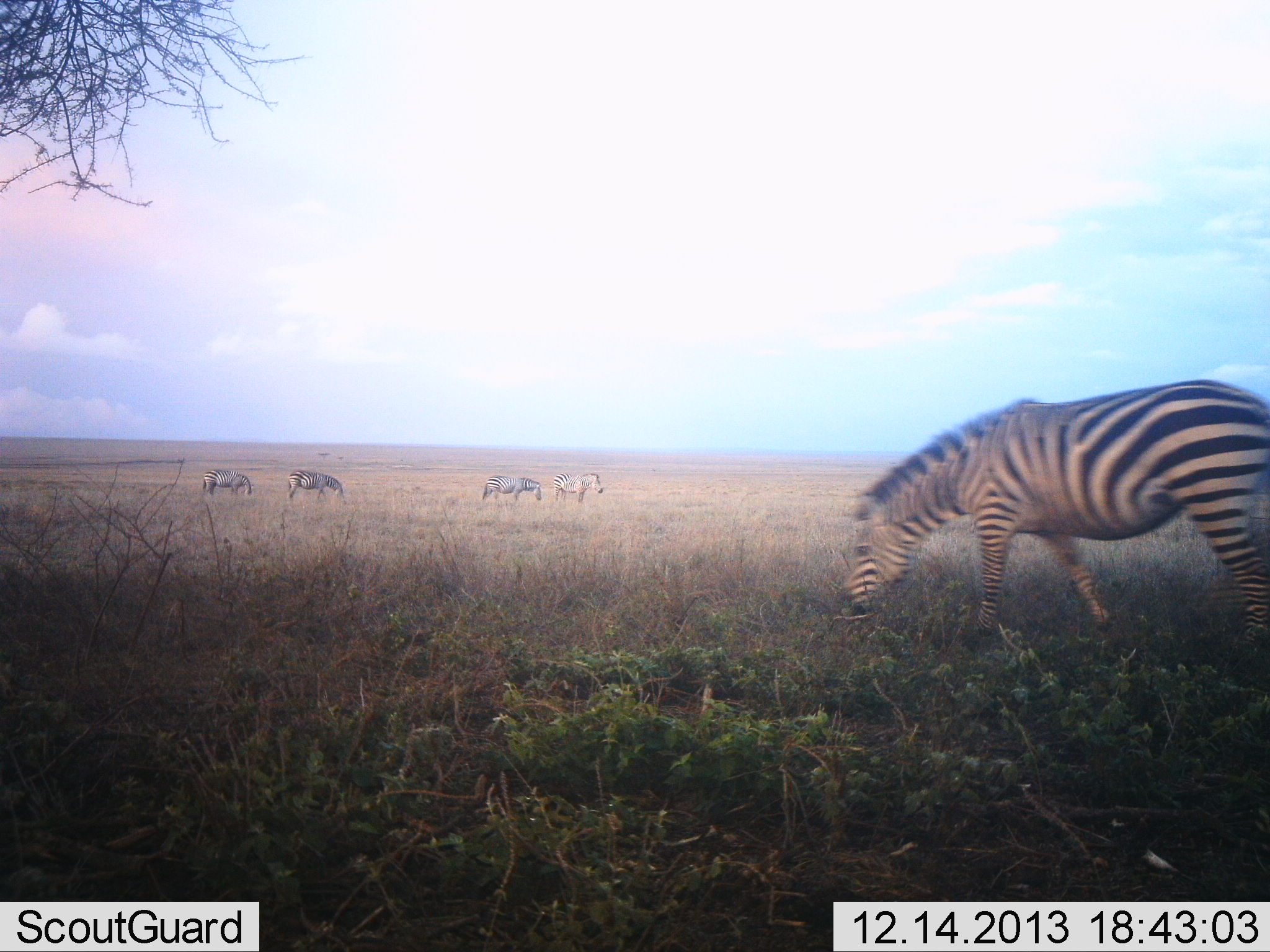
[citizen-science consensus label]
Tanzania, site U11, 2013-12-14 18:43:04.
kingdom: Animalia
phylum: Chordata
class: Mammalia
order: Perissodactyla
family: Equidae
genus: Equus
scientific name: Equus quagga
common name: plains zebra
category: zebra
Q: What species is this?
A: Zebra (plains zebra) (Equus quagga).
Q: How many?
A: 5.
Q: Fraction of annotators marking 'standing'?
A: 20%.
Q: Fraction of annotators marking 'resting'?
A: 0%.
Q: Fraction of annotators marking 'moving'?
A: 0%.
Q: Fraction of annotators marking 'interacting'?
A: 0%.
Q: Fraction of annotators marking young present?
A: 0%.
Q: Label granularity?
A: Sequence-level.